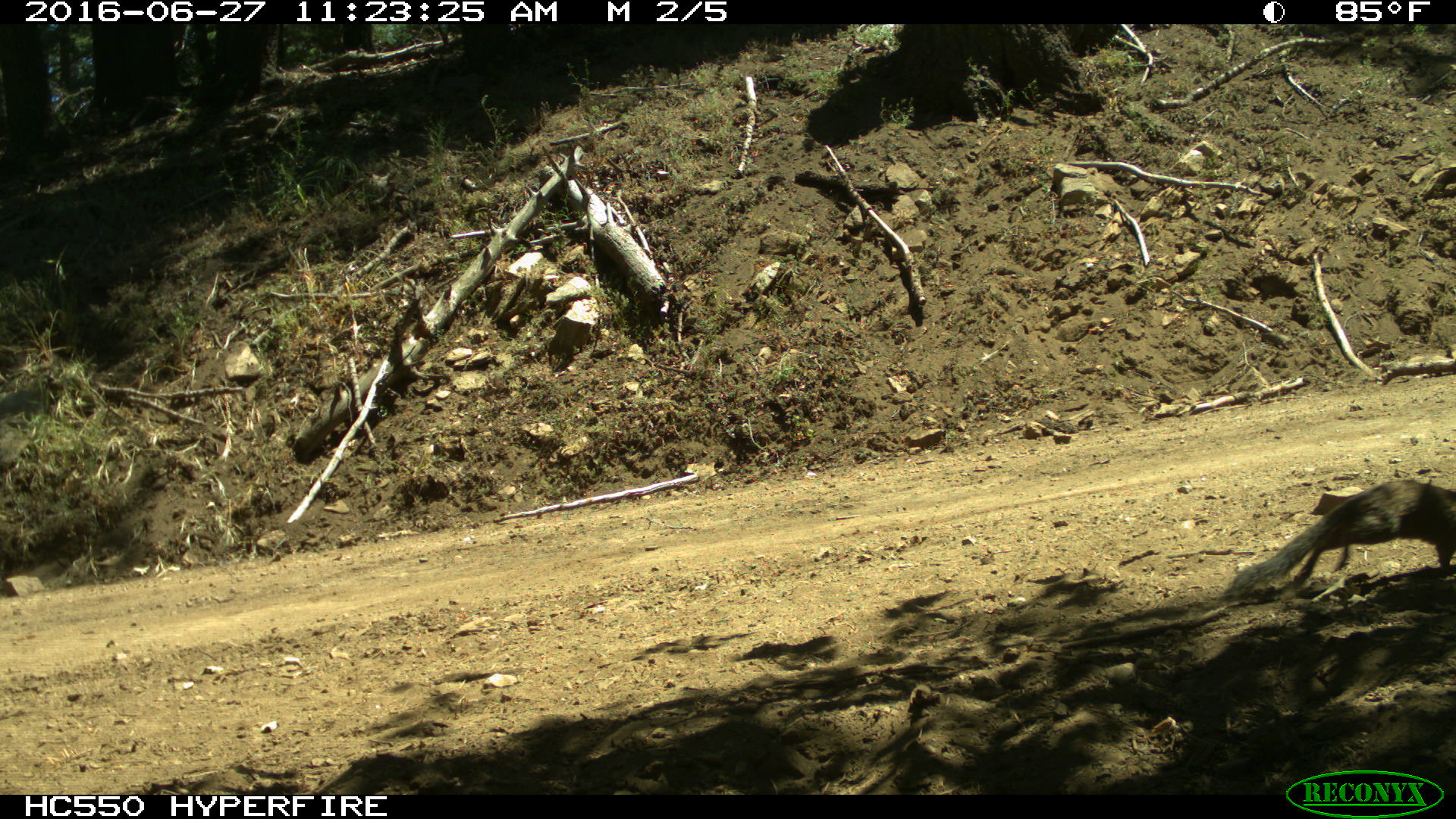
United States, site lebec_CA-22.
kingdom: Animalia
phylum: Chordata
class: Mammalia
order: Rodentia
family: Sciuridae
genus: Otospermophilus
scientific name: Otospermophilus beecheyi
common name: california ground squirrel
Otospermophilus beecheyi (california ground squirrel).